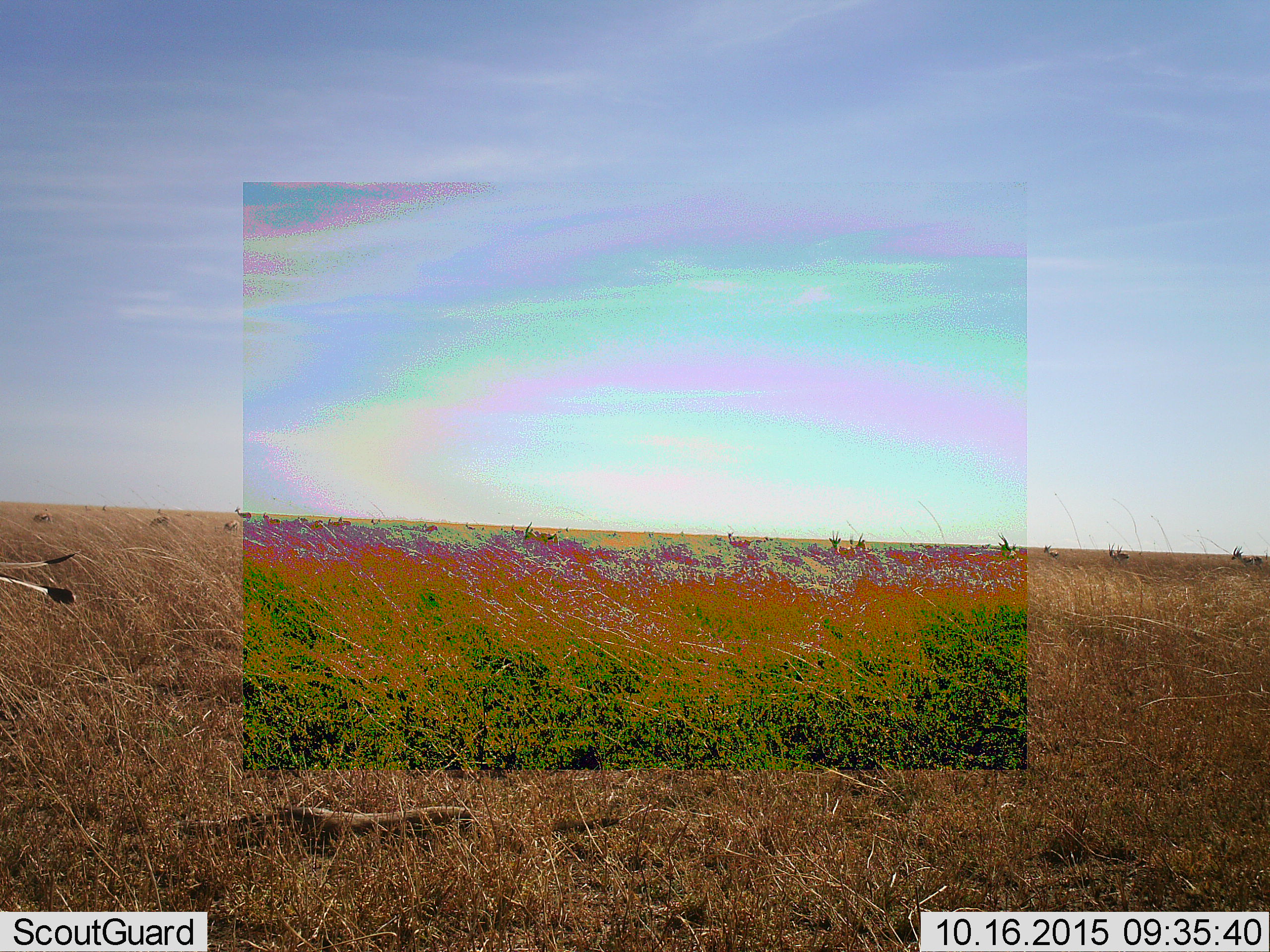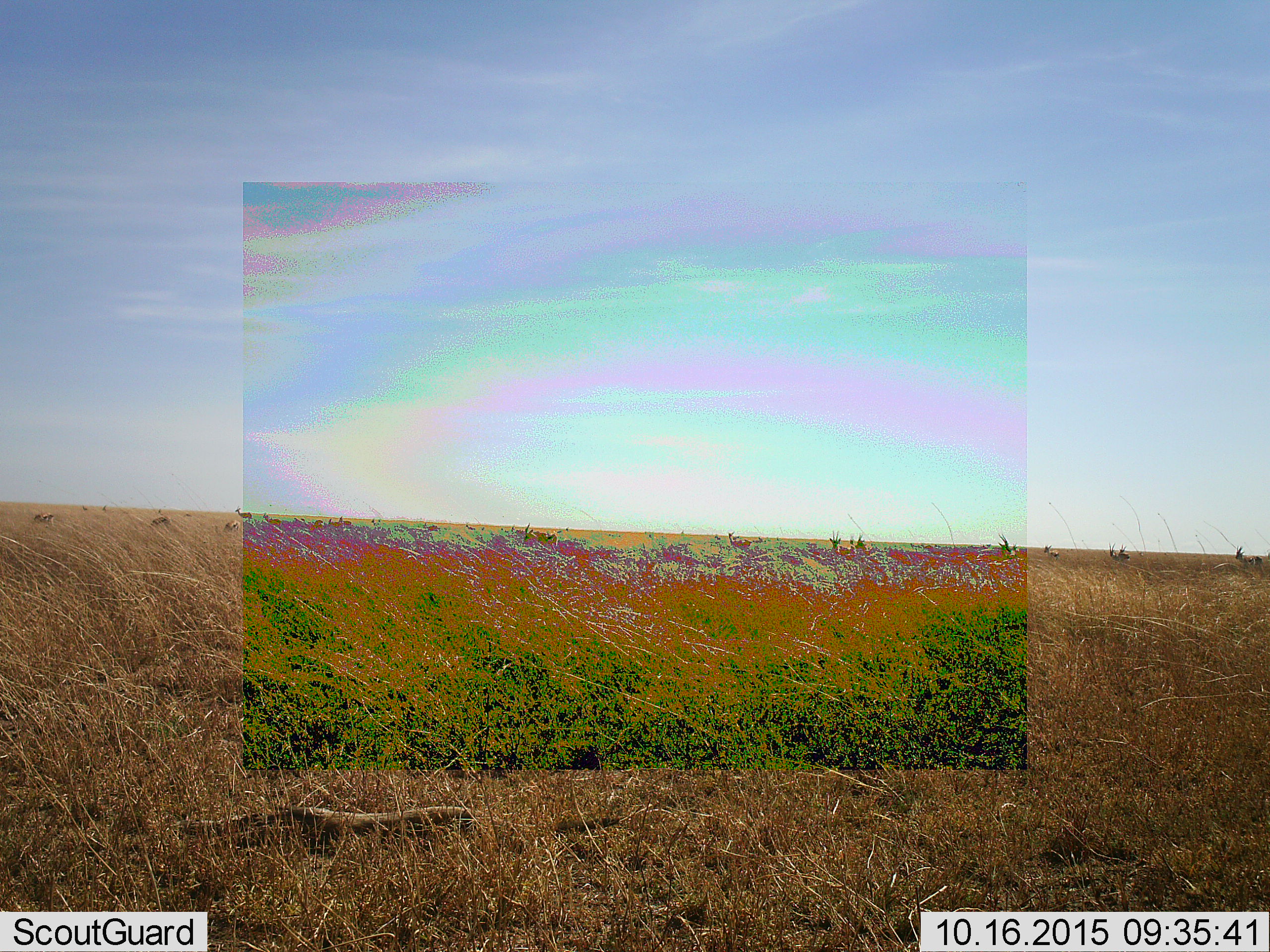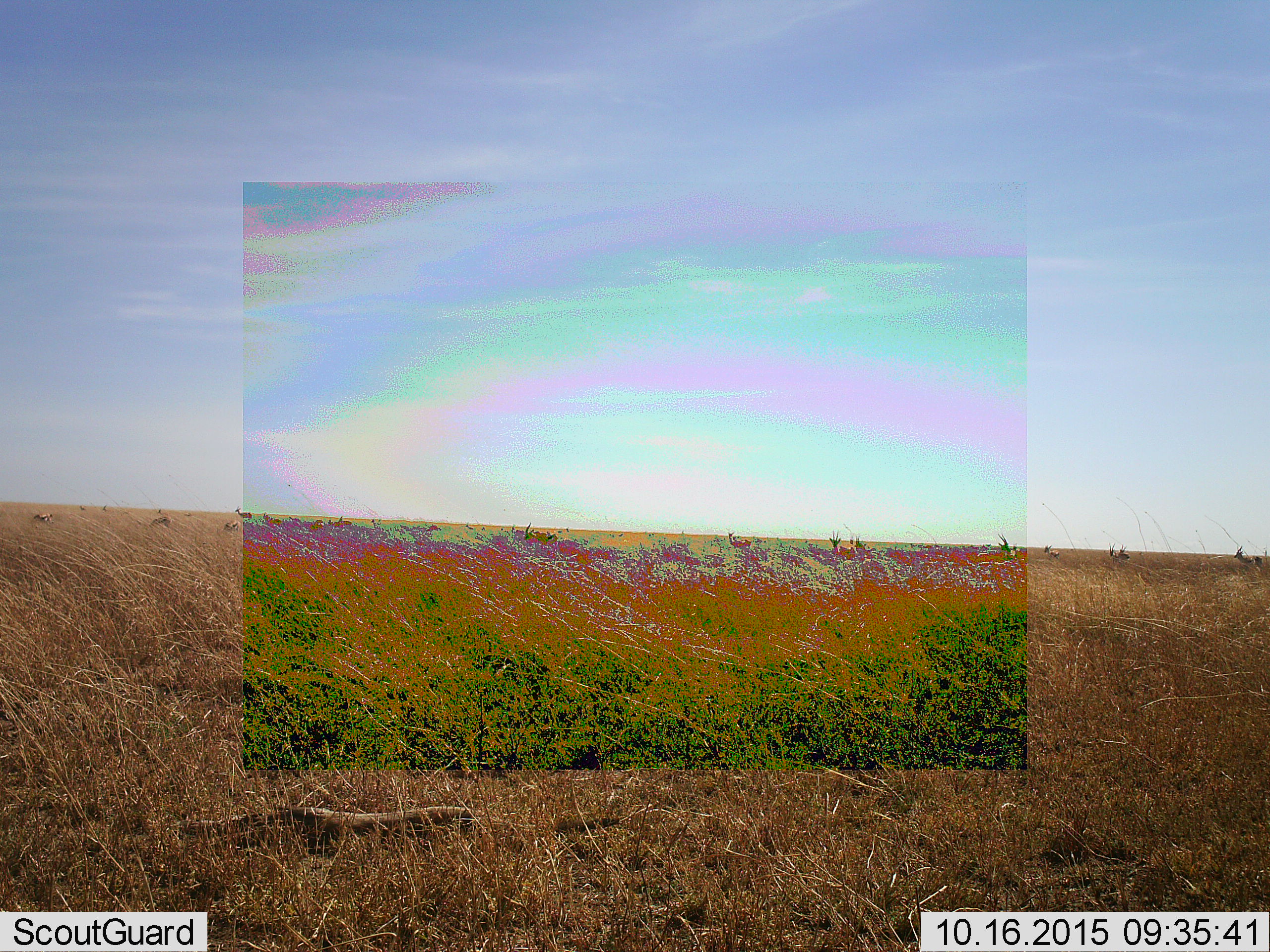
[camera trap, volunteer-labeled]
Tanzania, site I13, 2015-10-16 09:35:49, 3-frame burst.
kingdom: Animalia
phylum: Chordata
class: Mammalia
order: Artiodactyla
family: Bovidae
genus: Eudorcas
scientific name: Eudorcas thomsonii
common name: thomson's gazelle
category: gazellethomsons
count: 11-50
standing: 67%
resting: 0%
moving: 67%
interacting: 0%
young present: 0%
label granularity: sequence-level